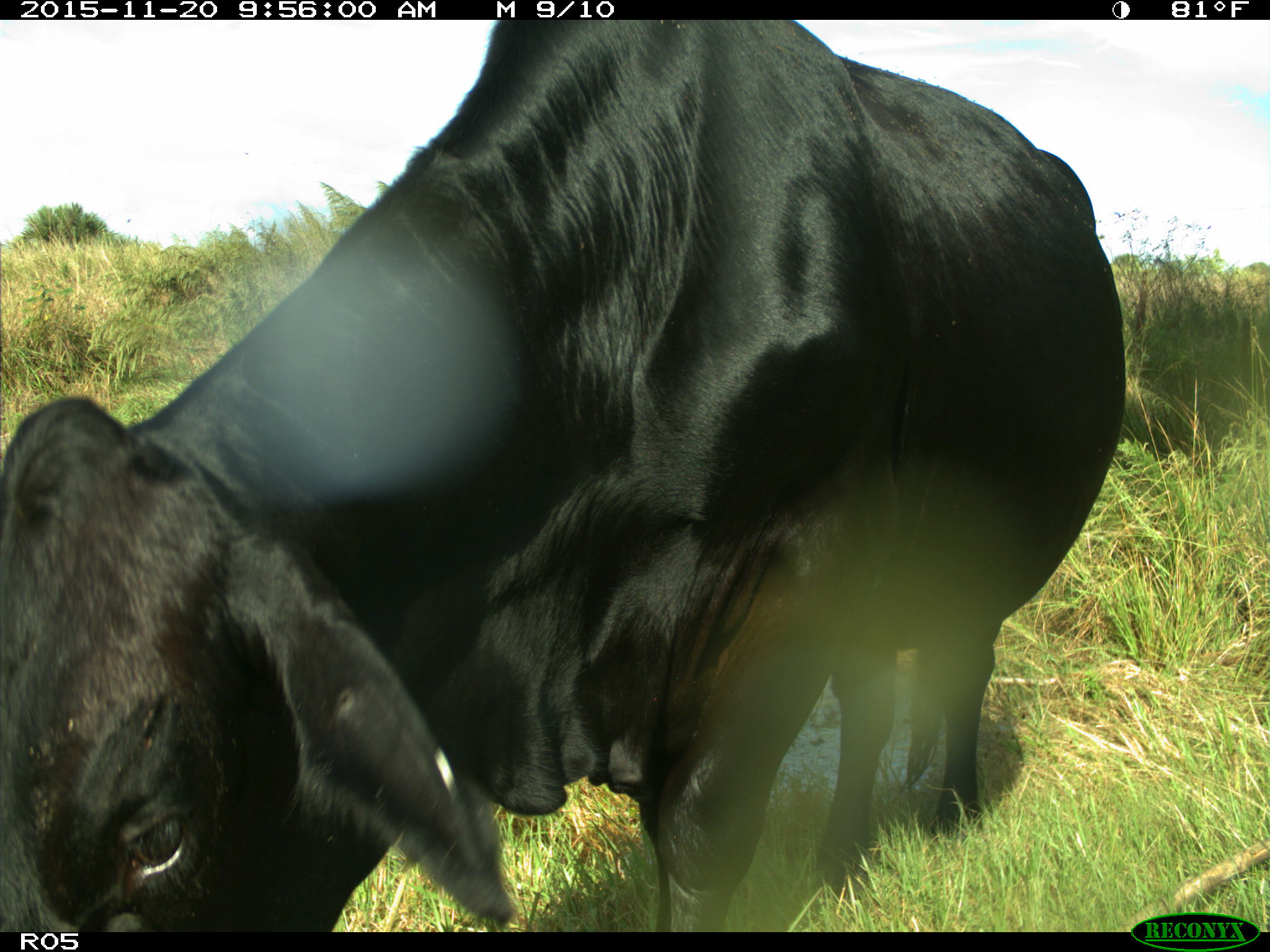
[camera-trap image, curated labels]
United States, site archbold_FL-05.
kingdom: Animalia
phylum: Chordata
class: Mammalia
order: Artiodactyla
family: Bovidae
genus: Bos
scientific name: Bos taurus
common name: domestic cow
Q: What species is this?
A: Bos taurus (domestic cow).